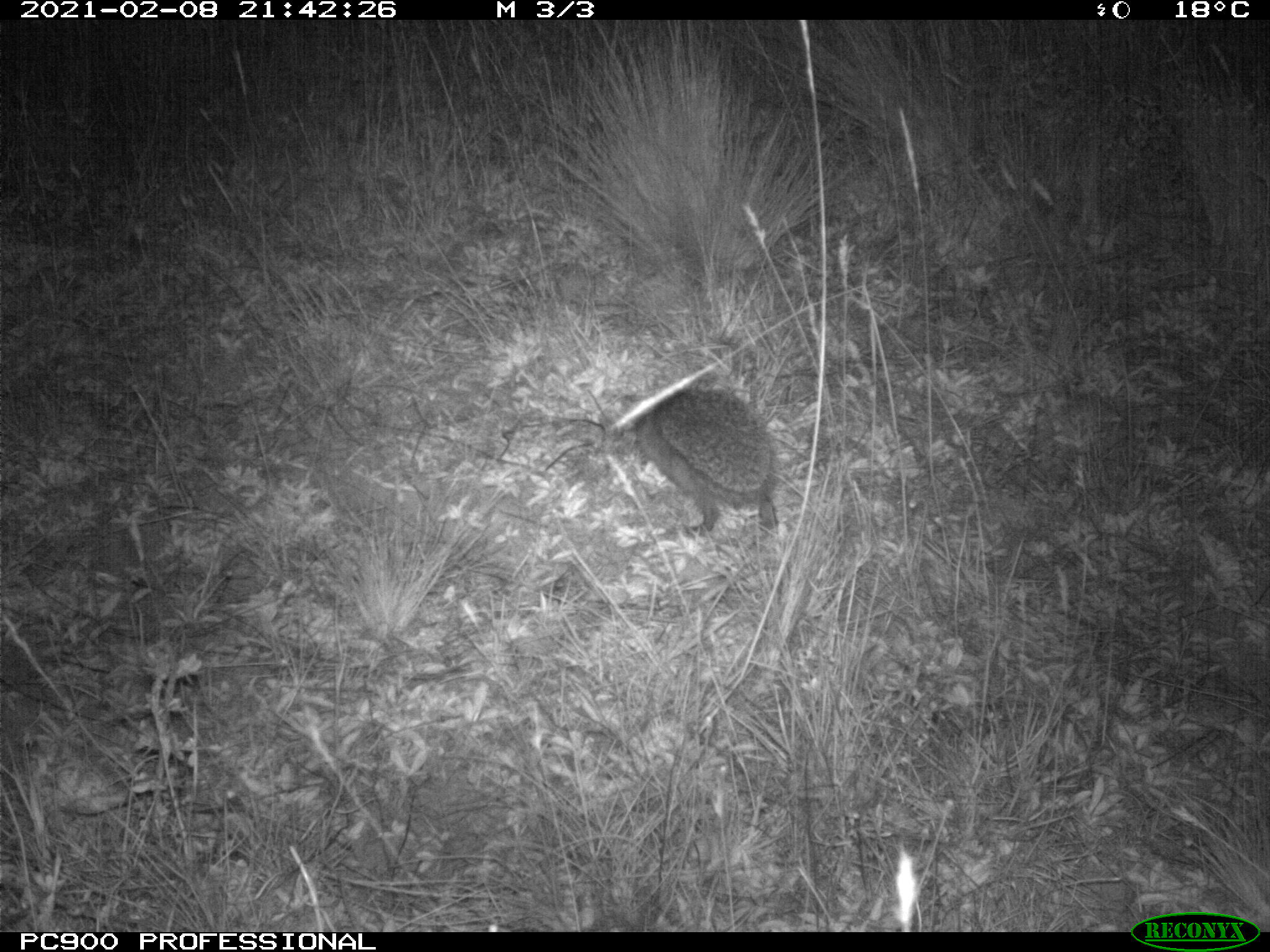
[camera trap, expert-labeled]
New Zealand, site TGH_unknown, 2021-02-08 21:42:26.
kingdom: Animalia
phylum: Chordata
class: Mammalia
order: Eulipotyphla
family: Erinaceidae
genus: Erinaceus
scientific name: Erinaceus europaeus europaeus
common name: european hedgehog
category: hedgehog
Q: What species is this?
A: Hedgehog (european hedgehog) (Erinaceus europaeus europaeus).